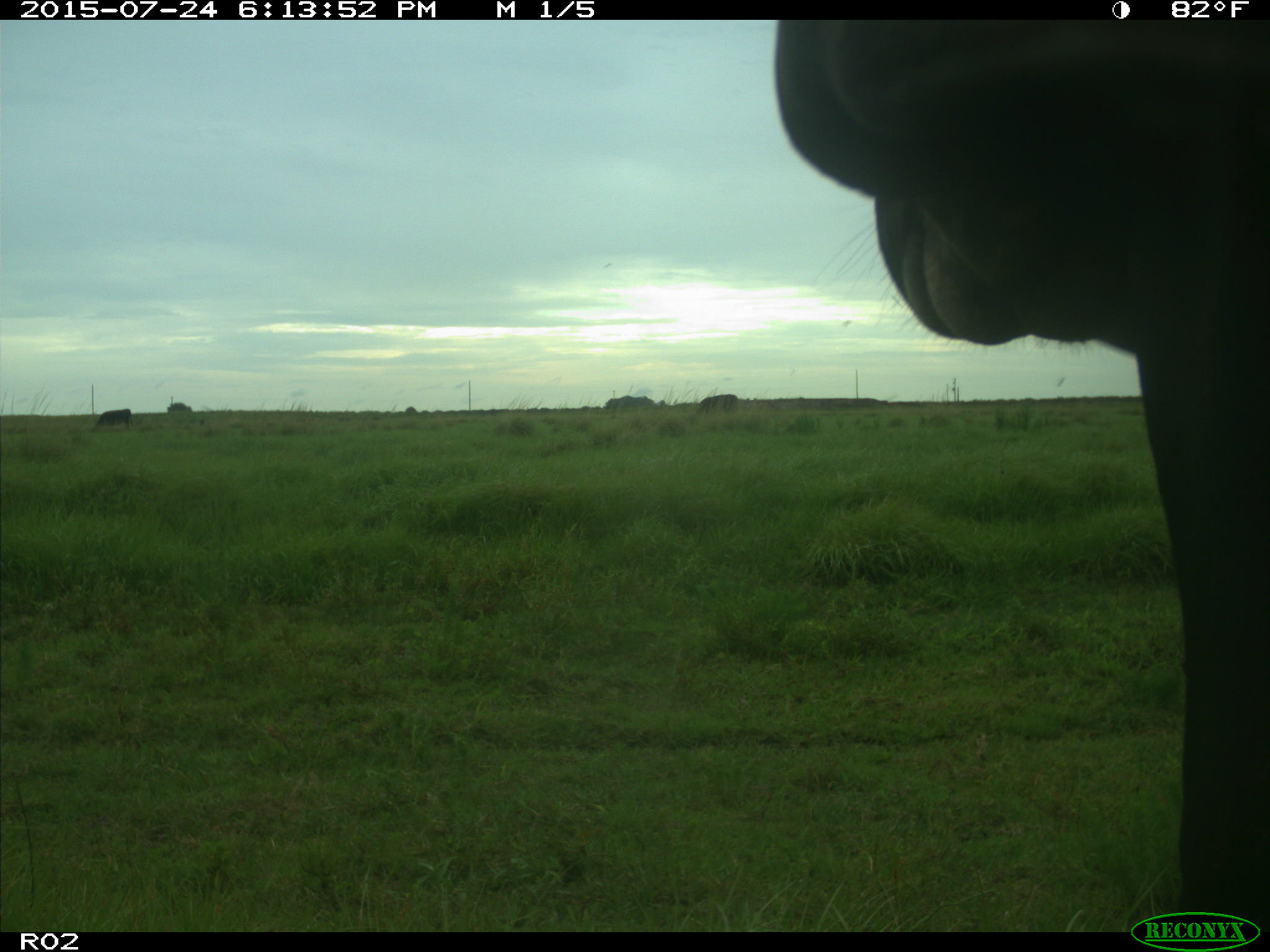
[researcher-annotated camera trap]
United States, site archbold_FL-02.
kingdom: Animalia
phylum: Chordata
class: Mammalia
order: Artiodactyla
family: Bovidae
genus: Bos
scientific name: Bos taurus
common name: domestic cow